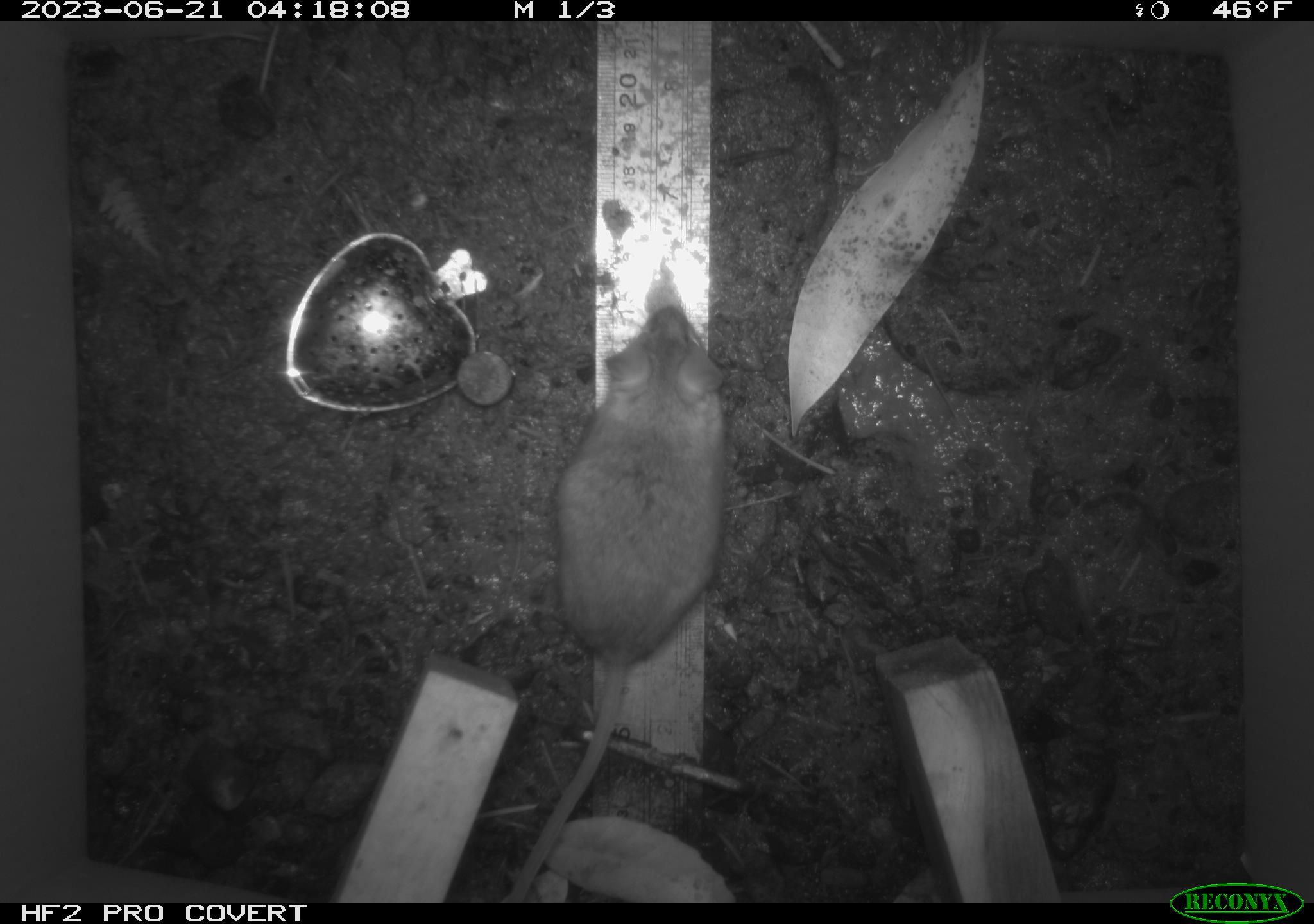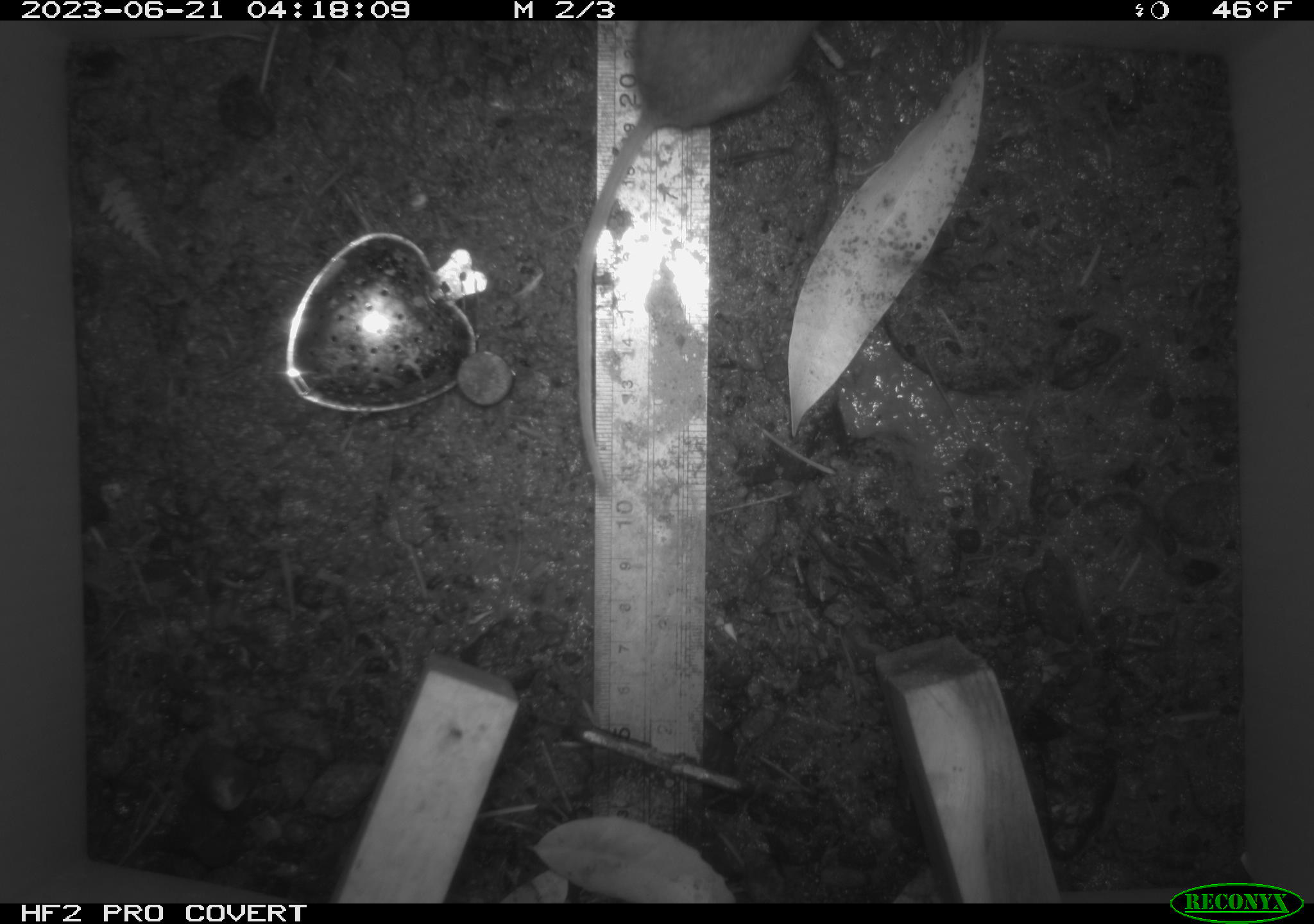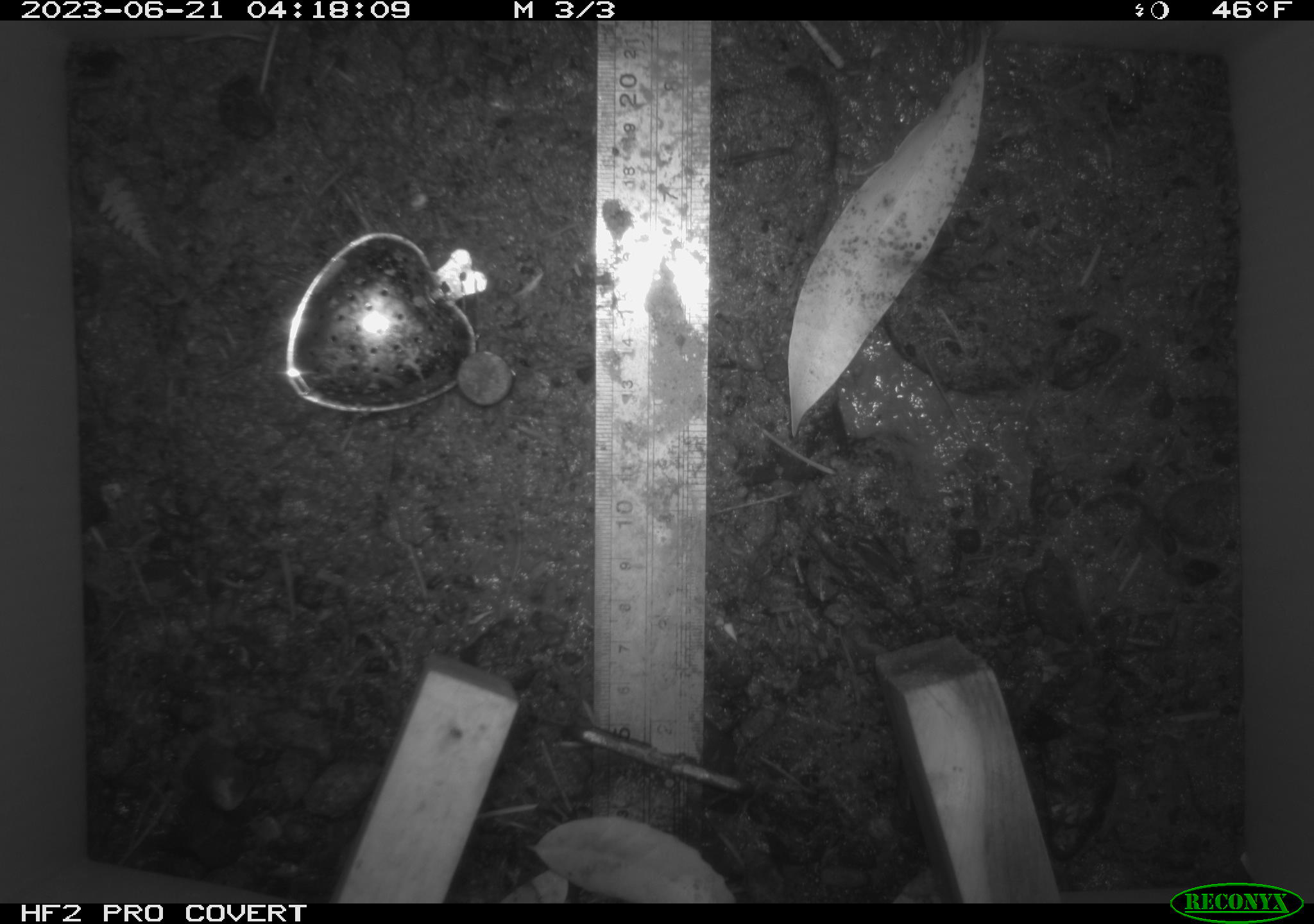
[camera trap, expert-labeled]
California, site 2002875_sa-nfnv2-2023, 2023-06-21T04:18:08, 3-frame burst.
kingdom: Animalia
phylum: Chordata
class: Mammalia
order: Rodentia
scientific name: Rodentia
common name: mouse species